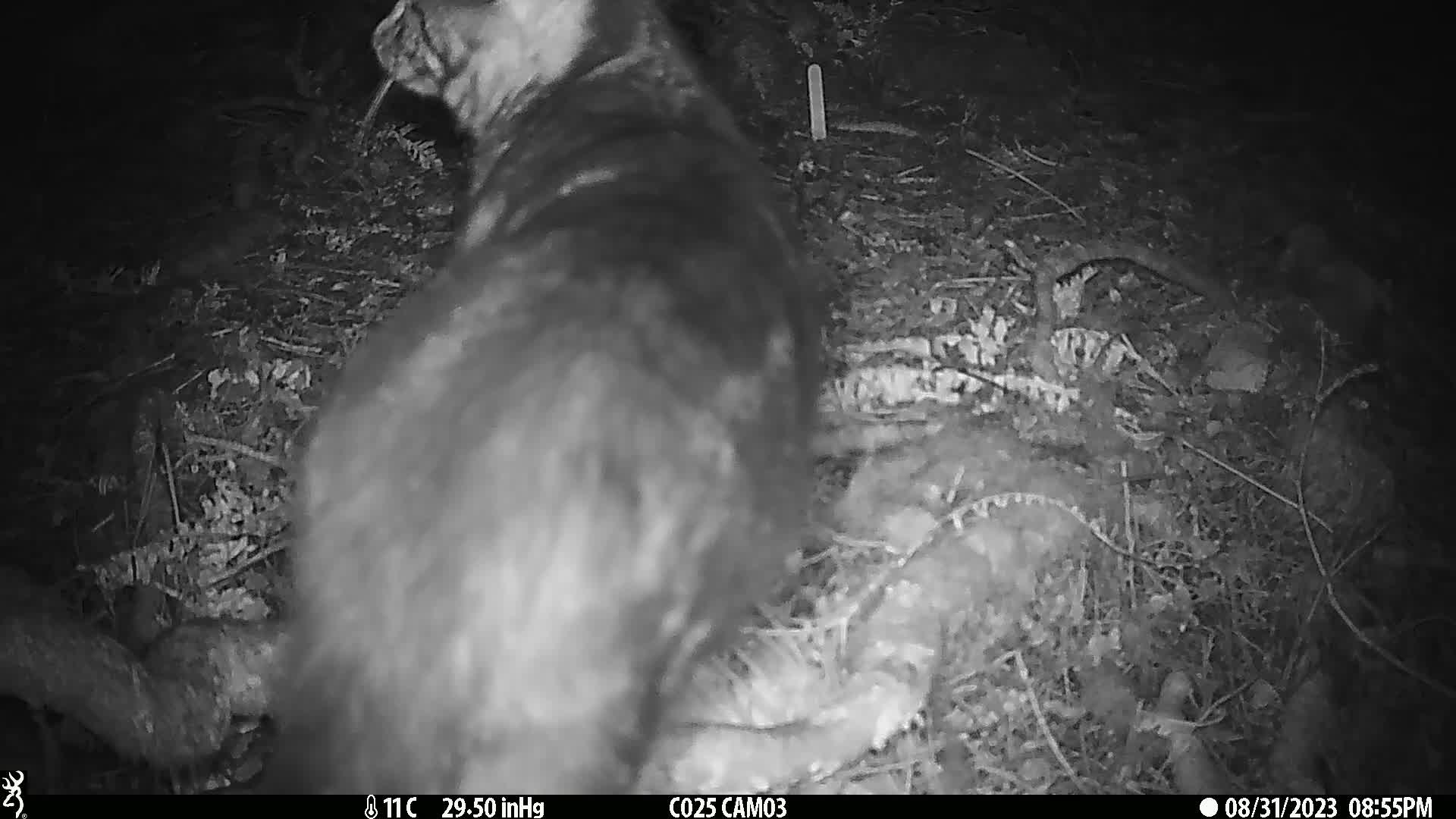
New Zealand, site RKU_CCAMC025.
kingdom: Animalia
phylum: Chordata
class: Mammalia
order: Carnivora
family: Felidae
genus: Felis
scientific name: Felis catus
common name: domestic cat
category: cat